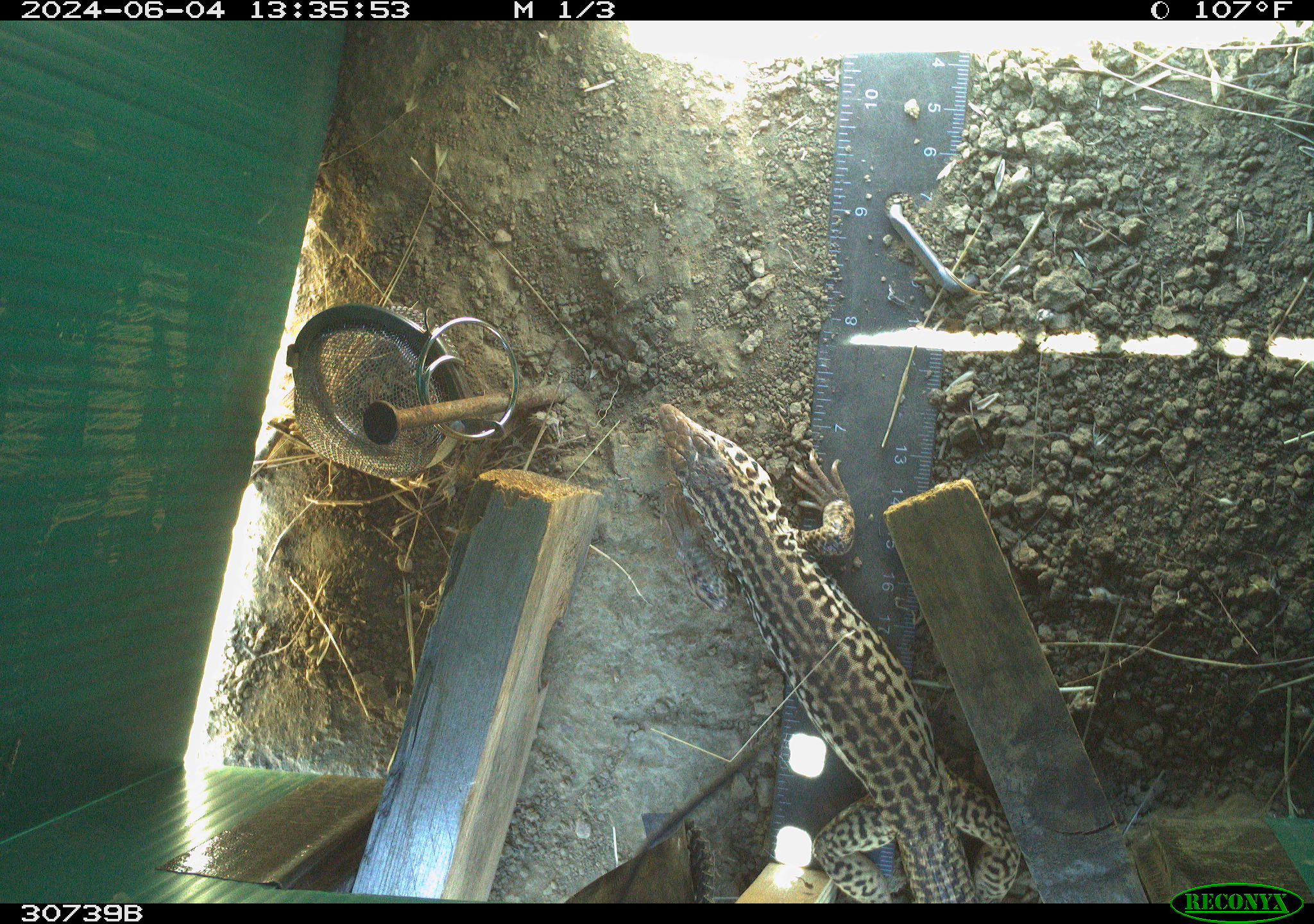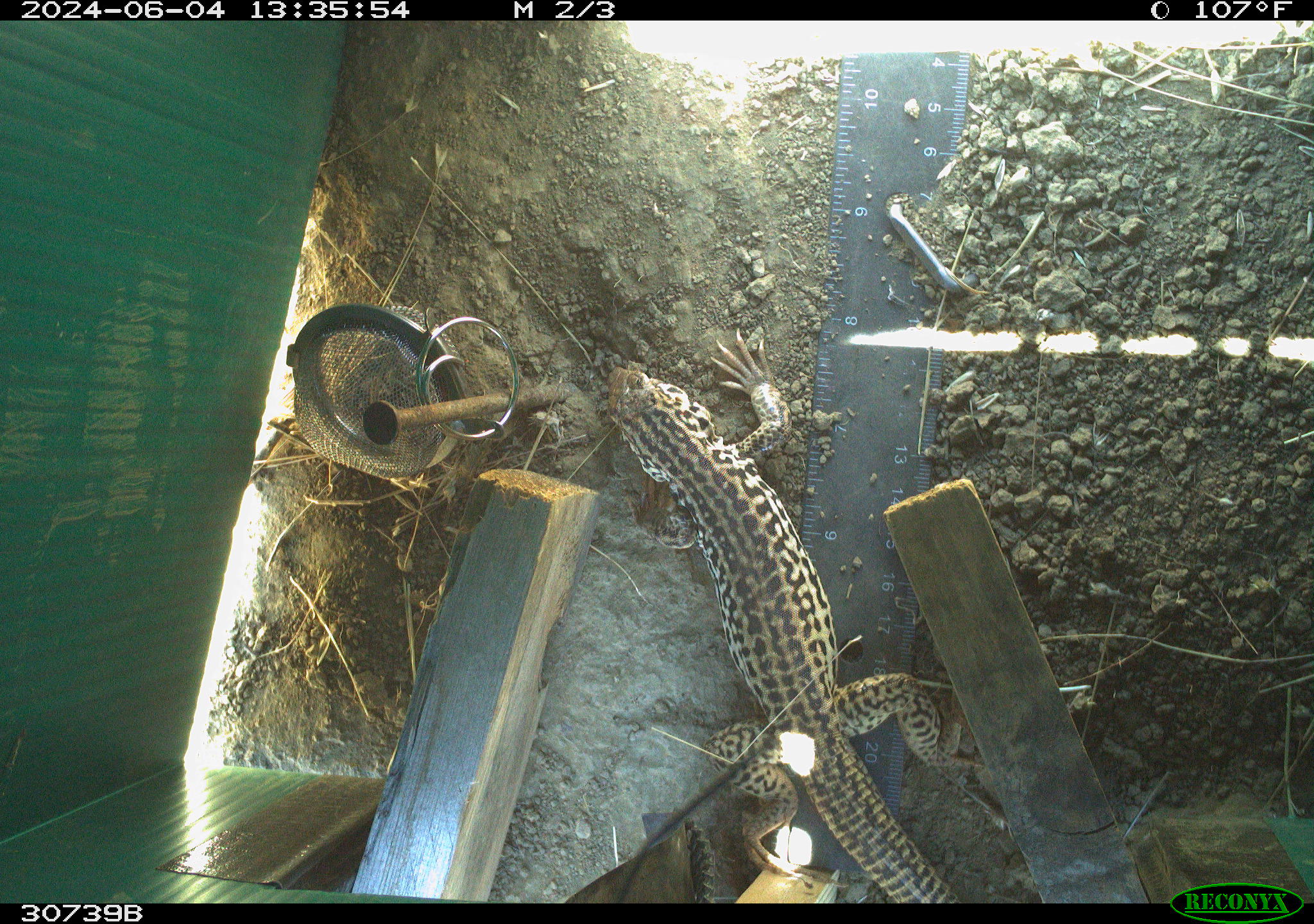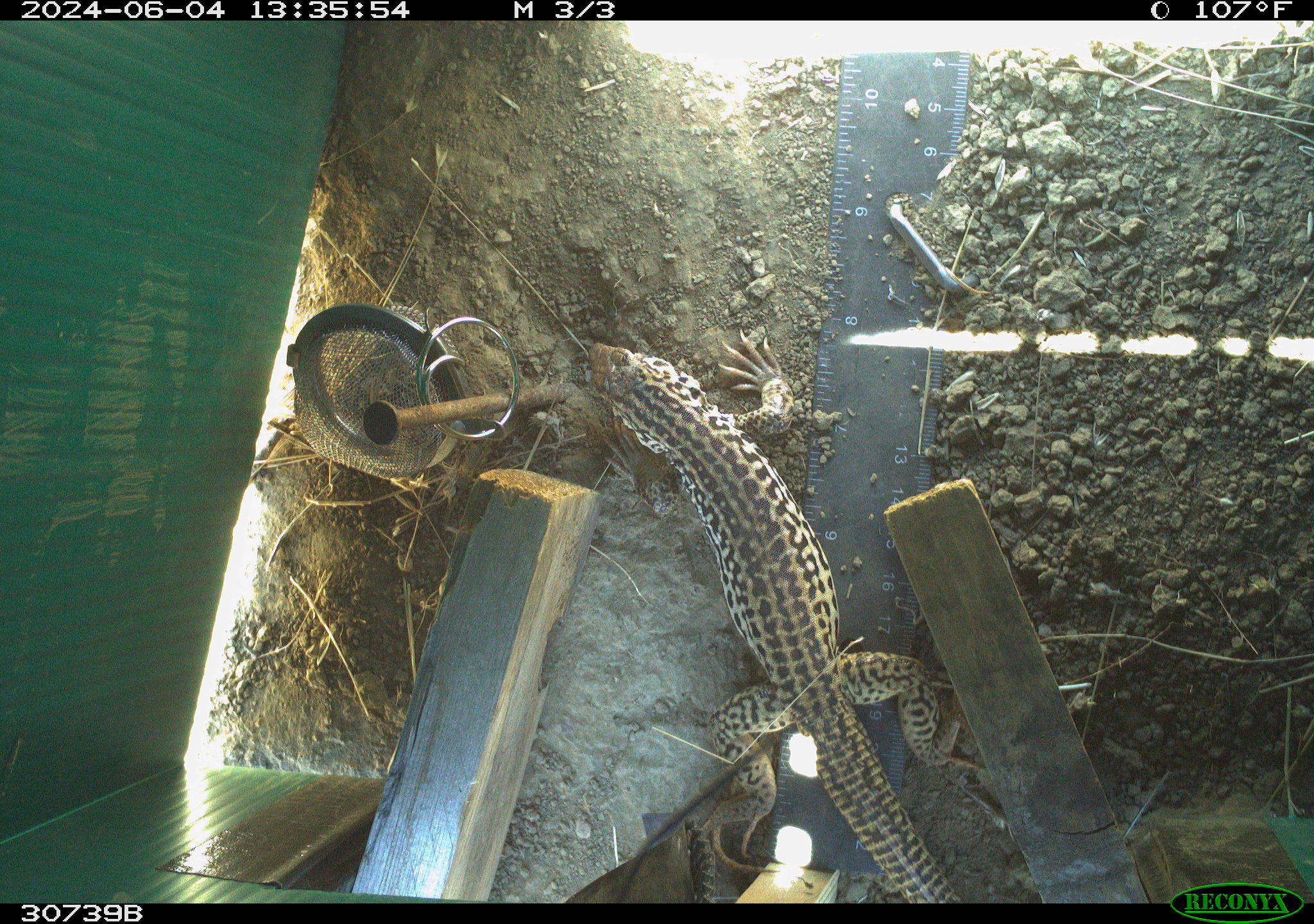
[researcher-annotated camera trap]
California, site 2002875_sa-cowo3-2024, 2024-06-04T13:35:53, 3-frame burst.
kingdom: Animalia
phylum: Chordata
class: Reptilia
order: Squamata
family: Teiidae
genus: Aspidoscelis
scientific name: Aspidoscelis tigris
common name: western whiptail